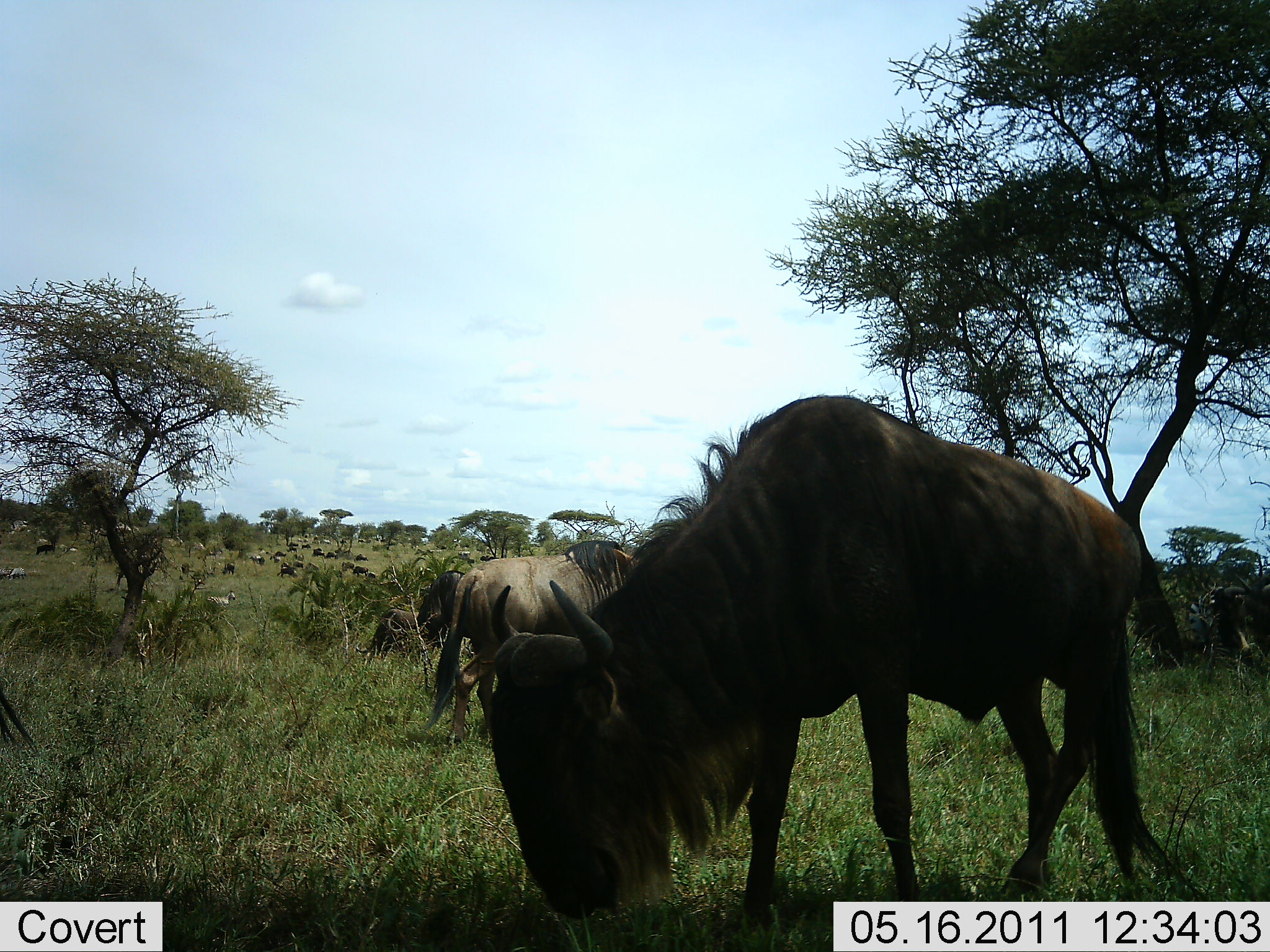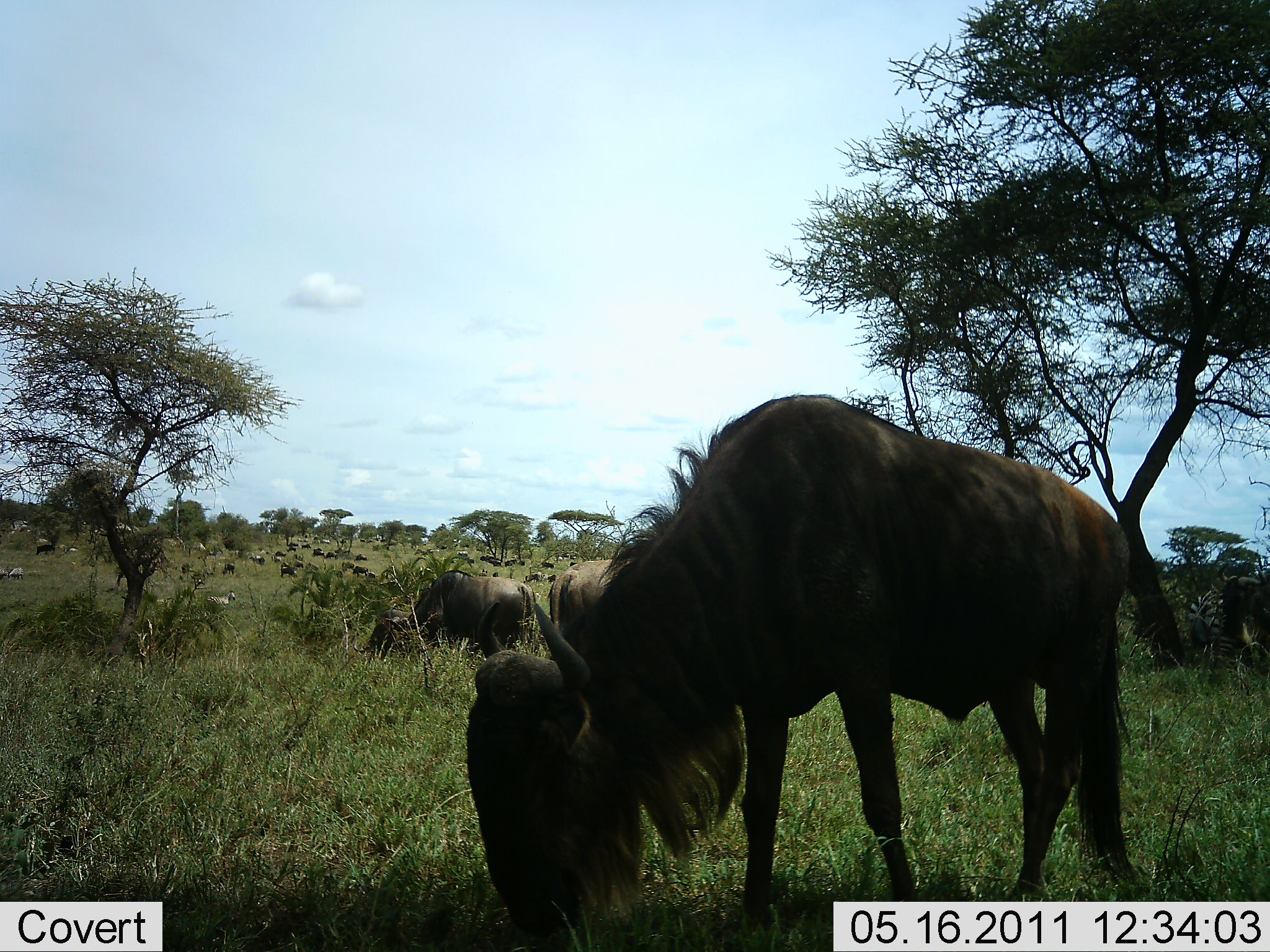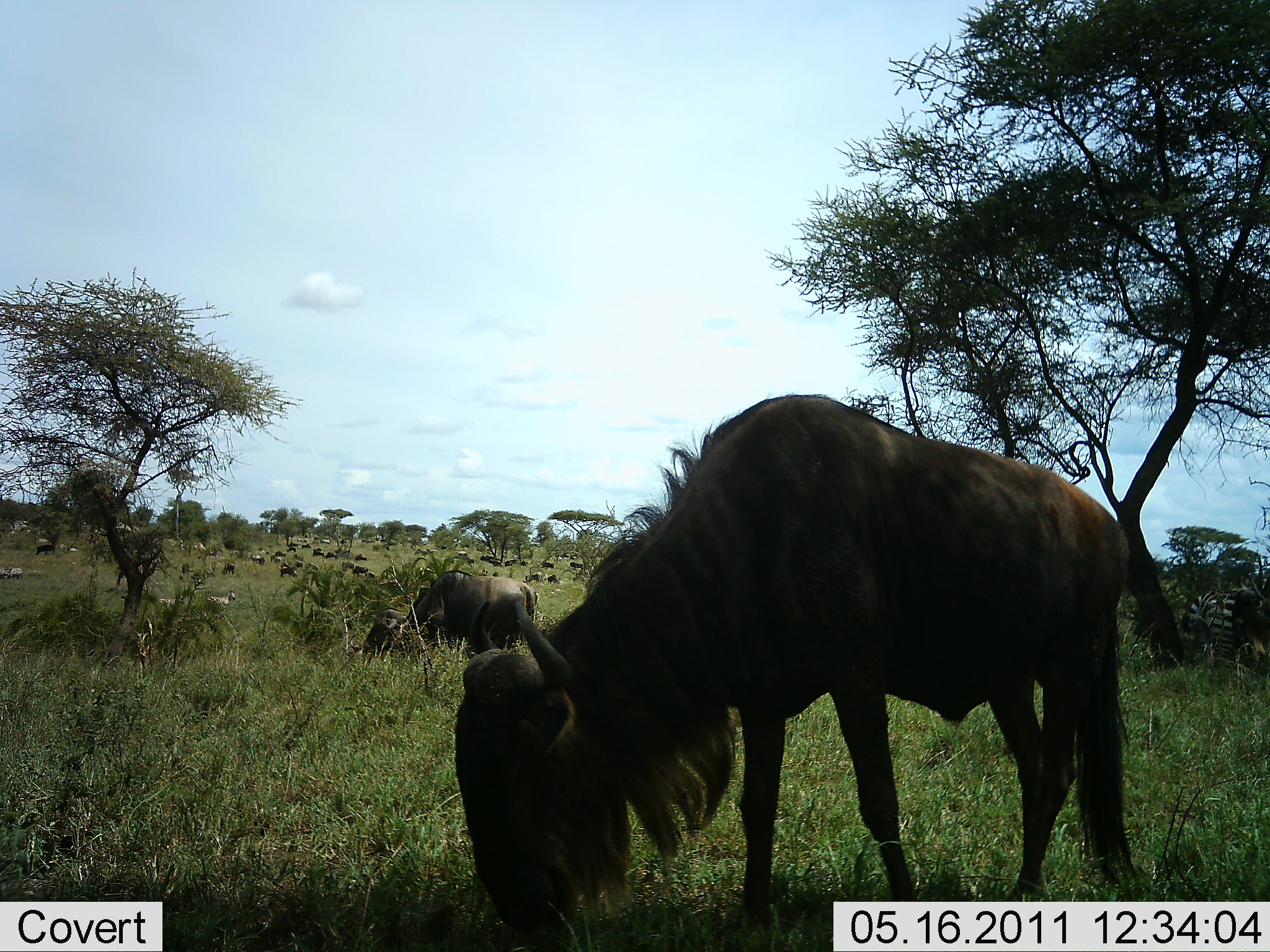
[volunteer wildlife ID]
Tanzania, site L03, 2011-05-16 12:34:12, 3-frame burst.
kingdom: Animalia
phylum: Chordata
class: Mammalia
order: Artiodactyla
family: Bovidae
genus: Connochaetes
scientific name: Connochaetes taurinus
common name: blue wildebeest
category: wildebeest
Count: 51+.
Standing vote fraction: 50%.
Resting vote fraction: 8%.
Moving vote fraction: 42%.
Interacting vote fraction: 8%.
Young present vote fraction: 8%.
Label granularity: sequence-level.